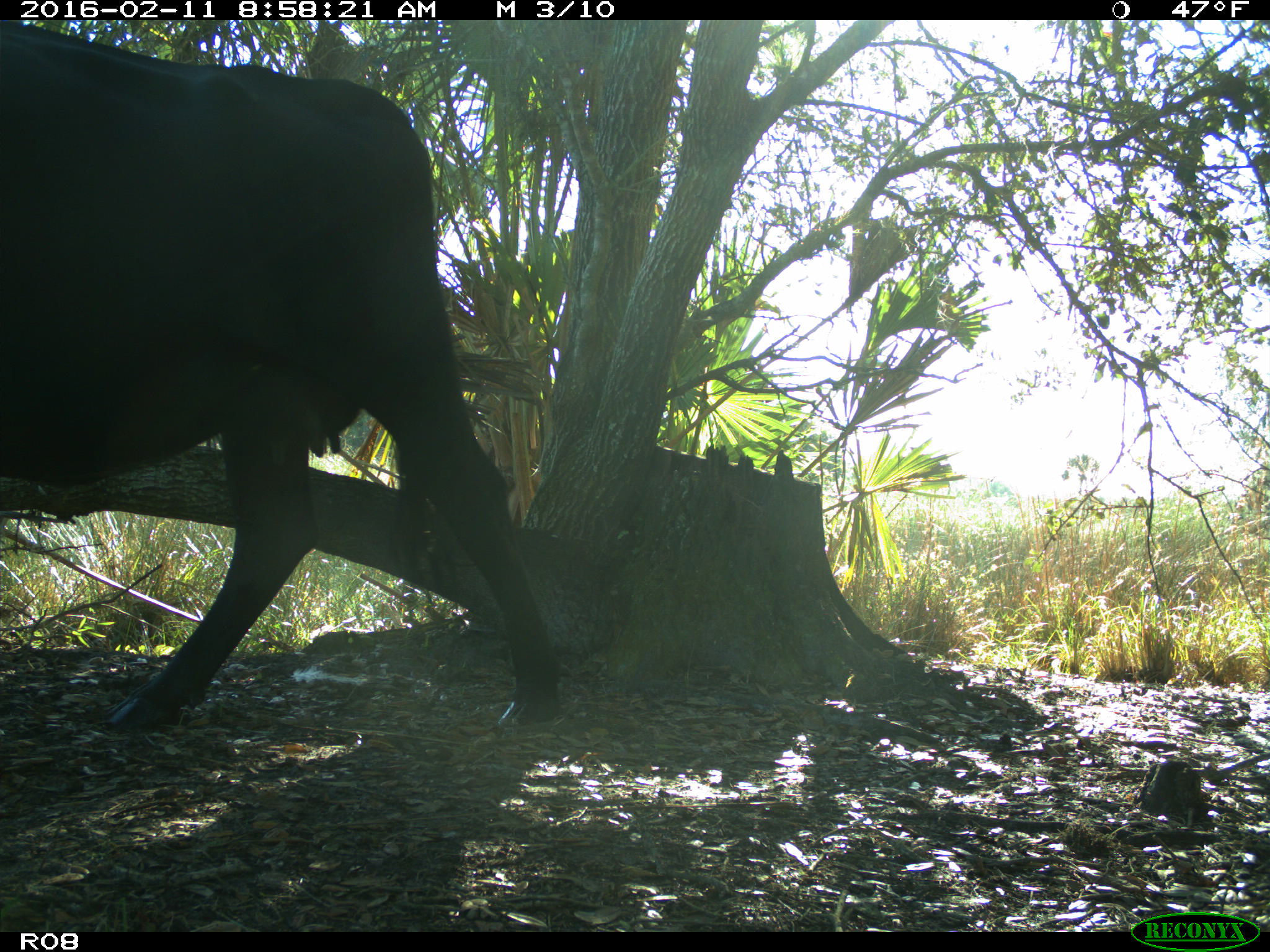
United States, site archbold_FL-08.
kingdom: Animalia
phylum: Chordata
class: Mammalia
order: Artiodactyla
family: Bovidae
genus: Bos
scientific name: Bos taurus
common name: domestic cow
Bos taurus (domestic cow).